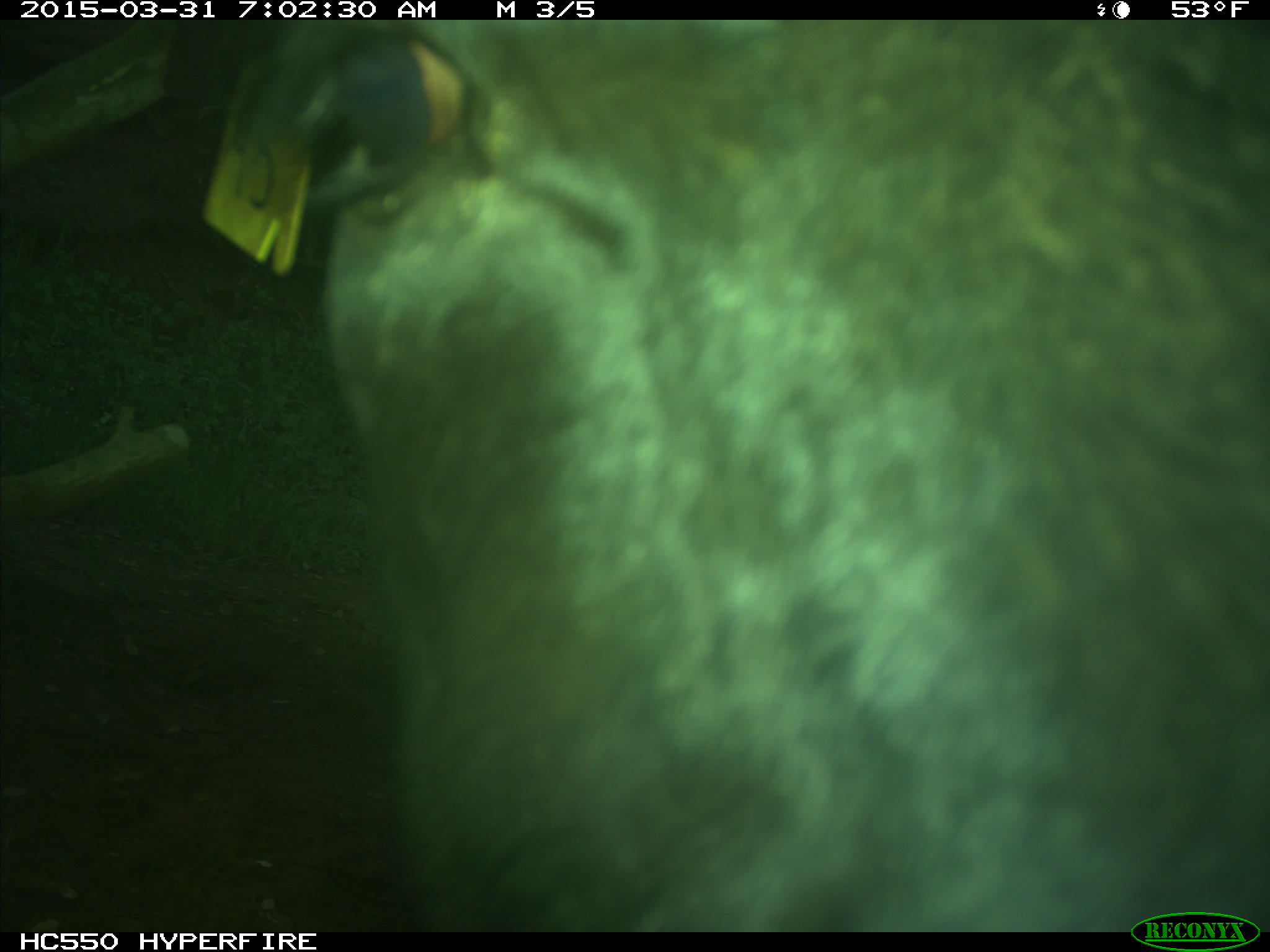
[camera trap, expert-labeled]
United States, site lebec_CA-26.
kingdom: Animalia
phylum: Chordata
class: Mammalia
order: Artiodactyla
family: Bovidae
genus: Bos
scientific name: Bos taurus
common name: domestic cow